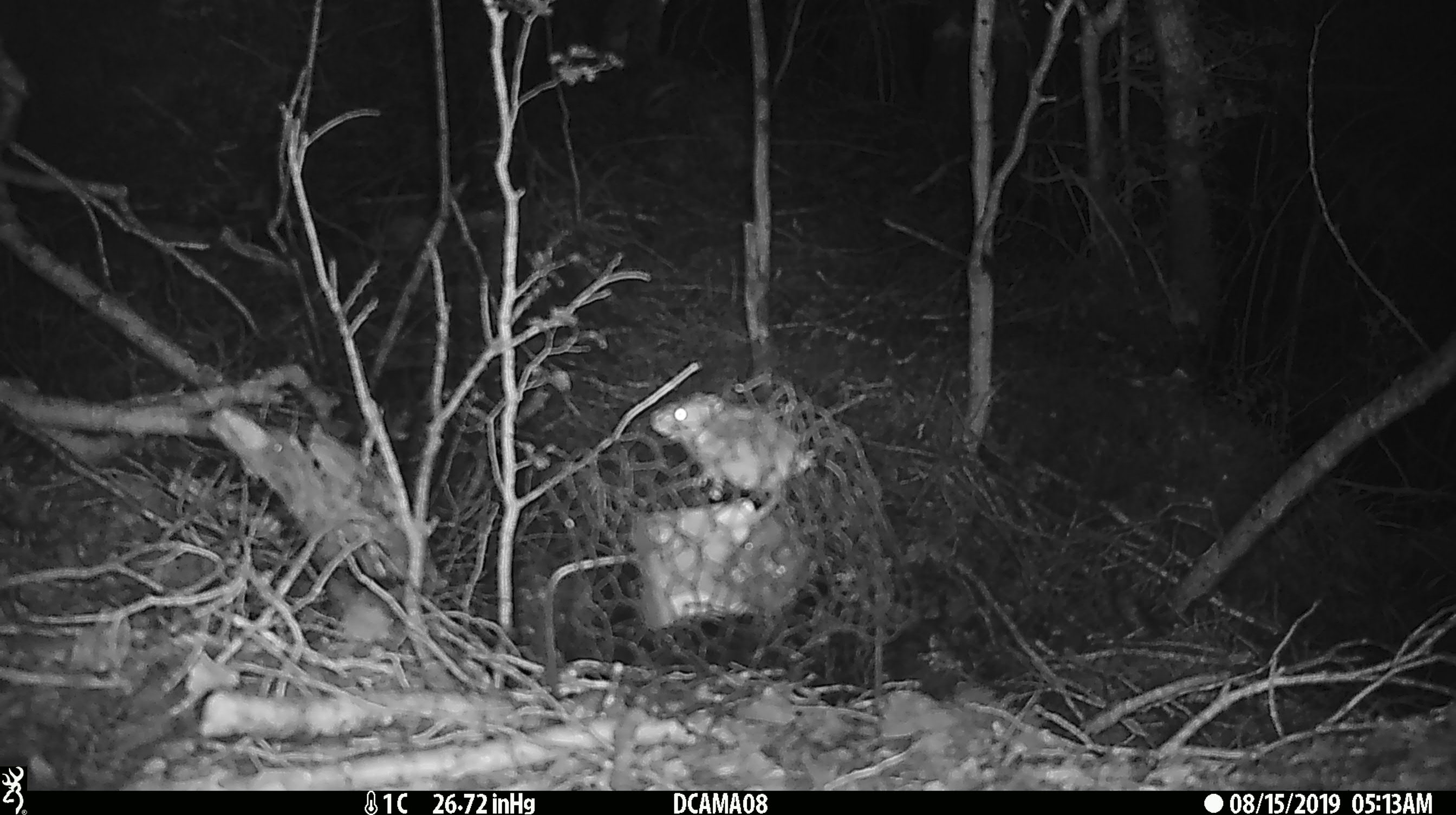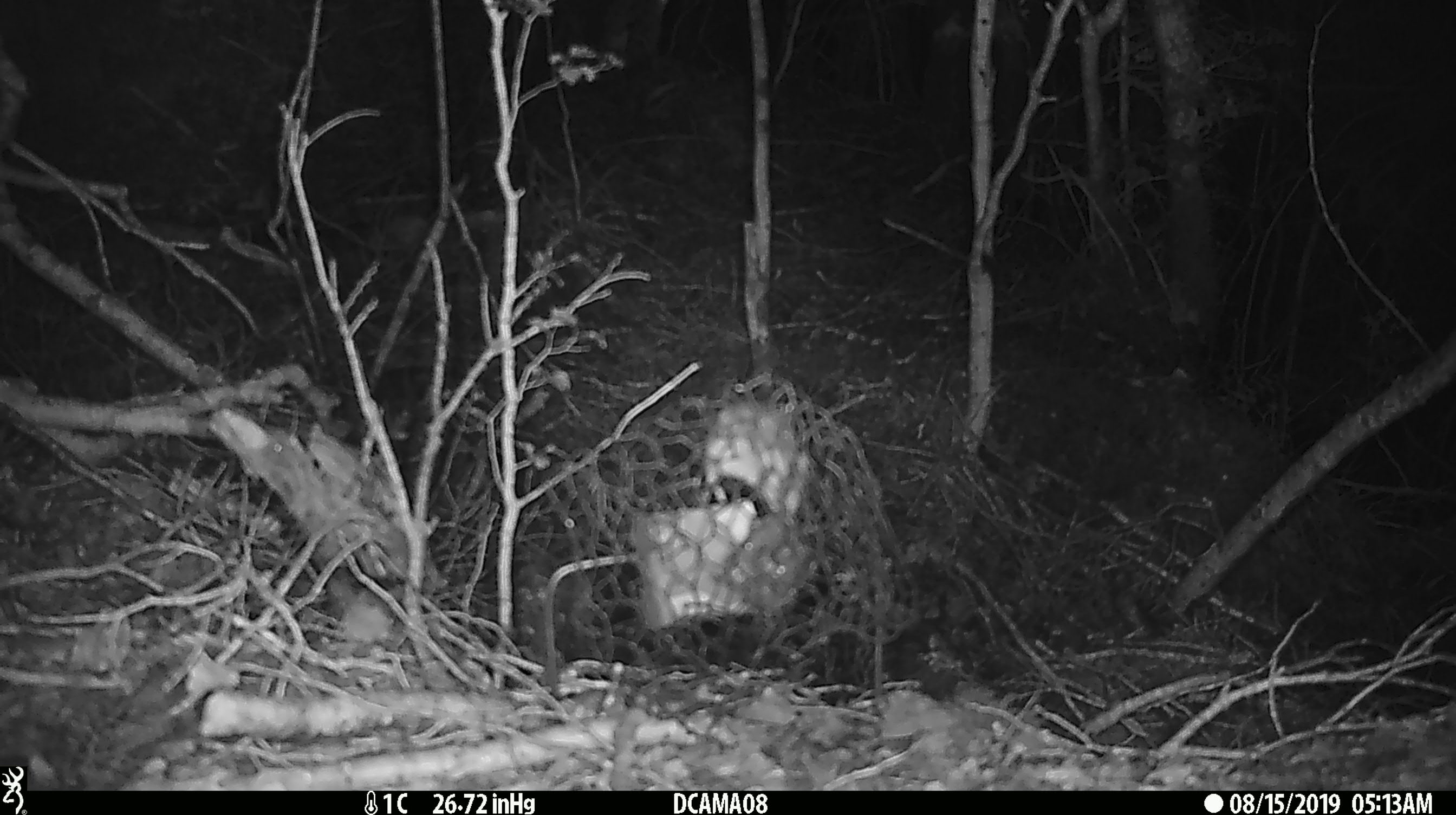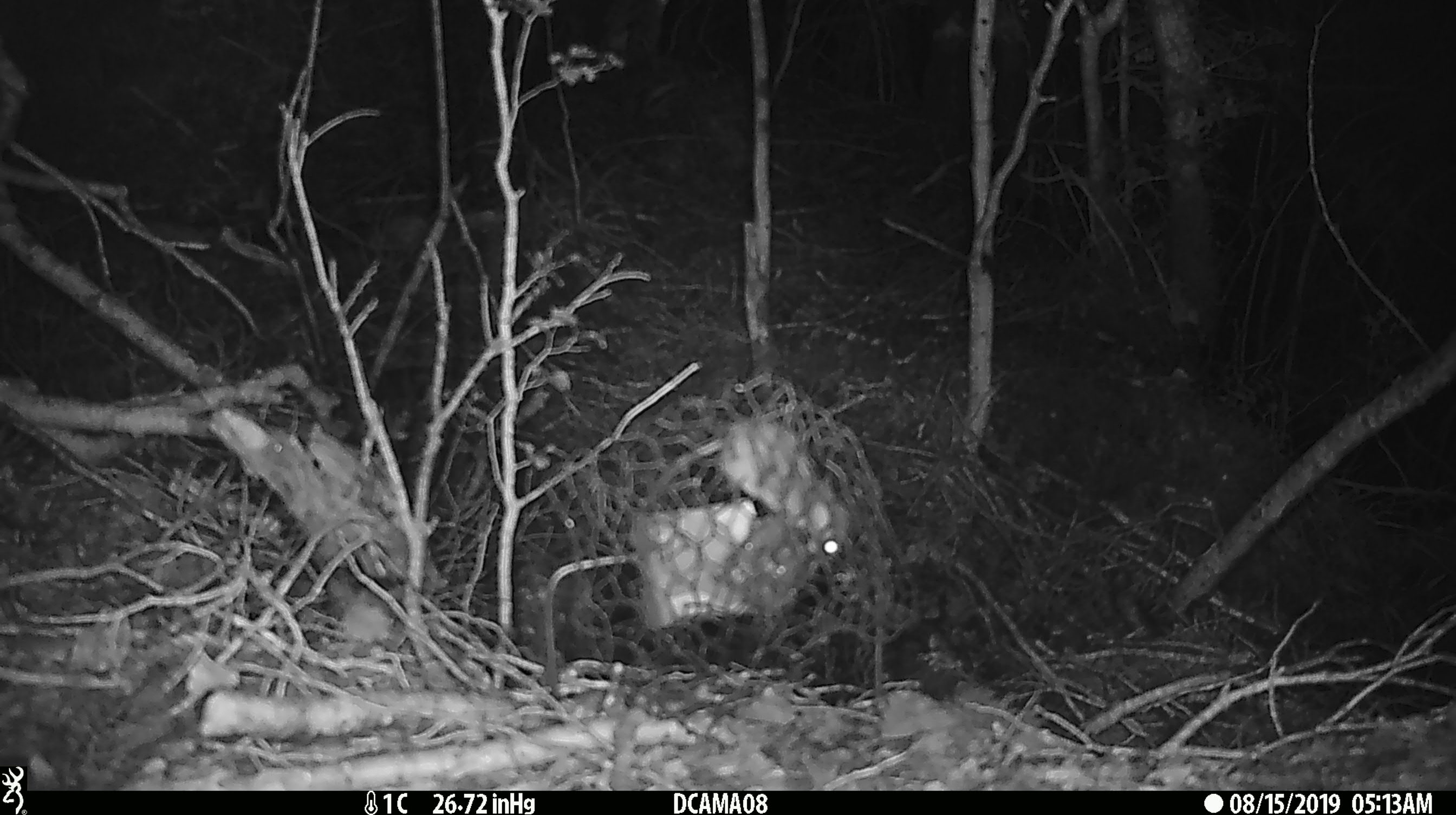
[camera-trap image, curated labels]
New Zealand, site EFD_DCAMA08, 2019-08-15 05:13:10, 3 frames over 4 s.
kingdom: Animalia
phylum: Chordata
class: Mammalia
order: Rodentia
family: Muridae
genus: Mus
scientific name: Mus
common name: mouse